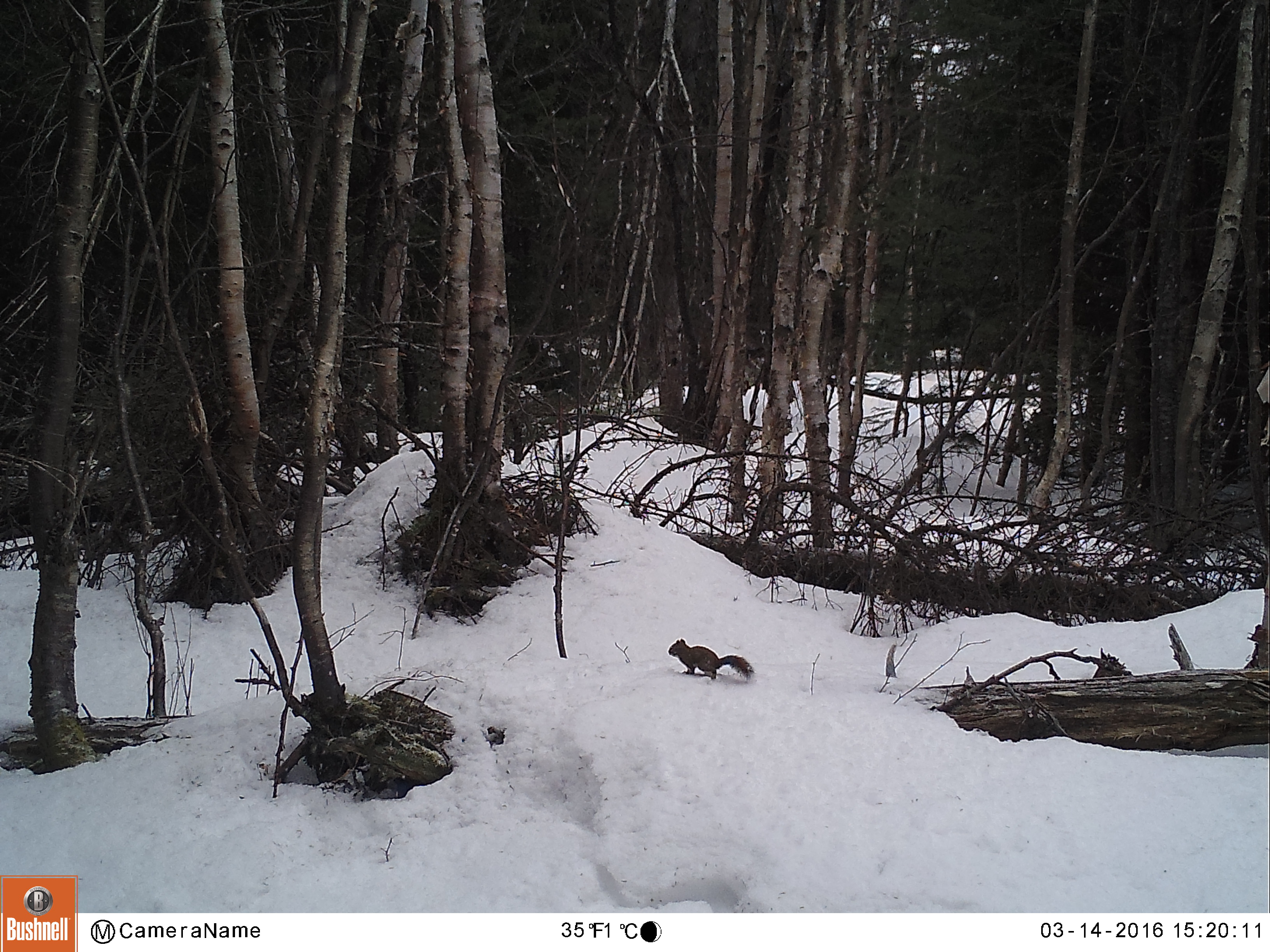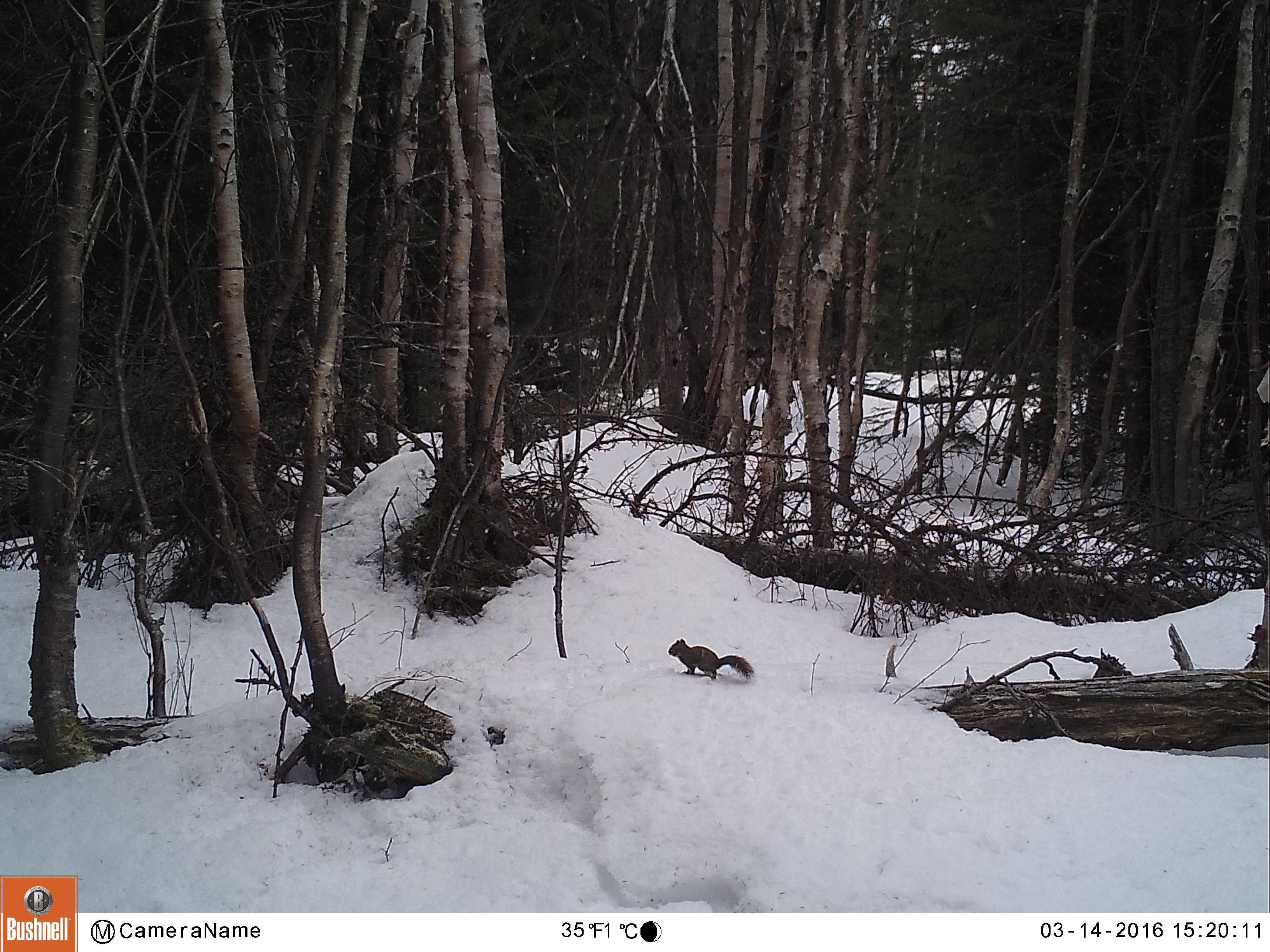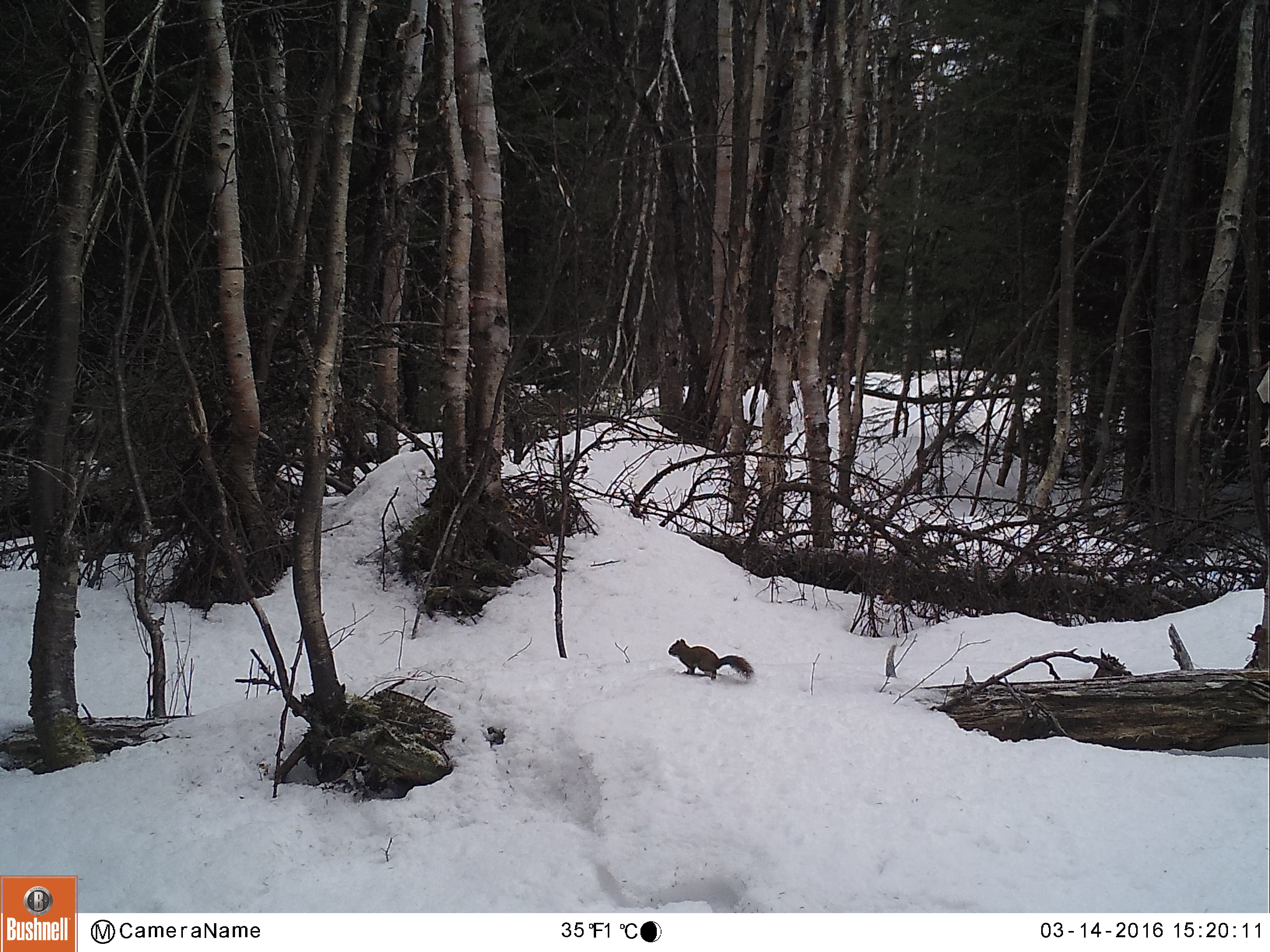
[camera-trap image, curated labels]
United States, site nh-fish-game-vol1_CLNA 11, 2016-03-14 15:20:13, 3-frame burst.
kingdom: Animalia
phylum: Chordata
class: Mammalia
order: Rodentia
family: Sciuridae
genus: Tamiasciurus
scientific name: Tamiasciurus hudsonicus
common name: red squirrel